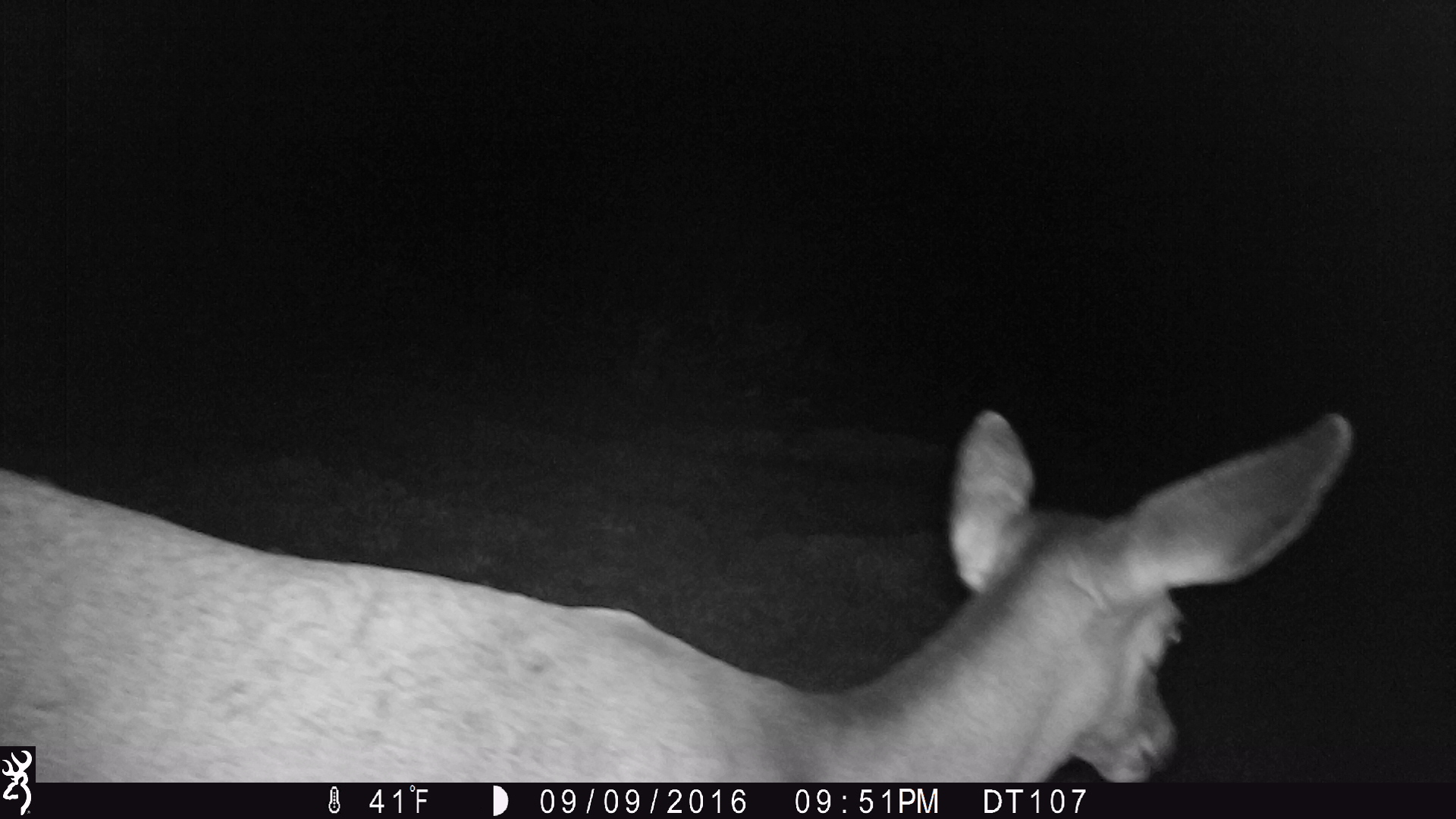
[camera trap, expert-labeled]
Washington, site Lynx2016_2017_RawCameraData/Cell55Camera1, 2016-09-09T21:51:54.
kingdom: Animalia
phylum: Chordata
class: Mammalia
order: Artiodactyla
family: Cervidae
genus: Odocoileus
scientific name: Odocoileus hemionus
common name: mule deer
Odocoileus hemionus (mule deer). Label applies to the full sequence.